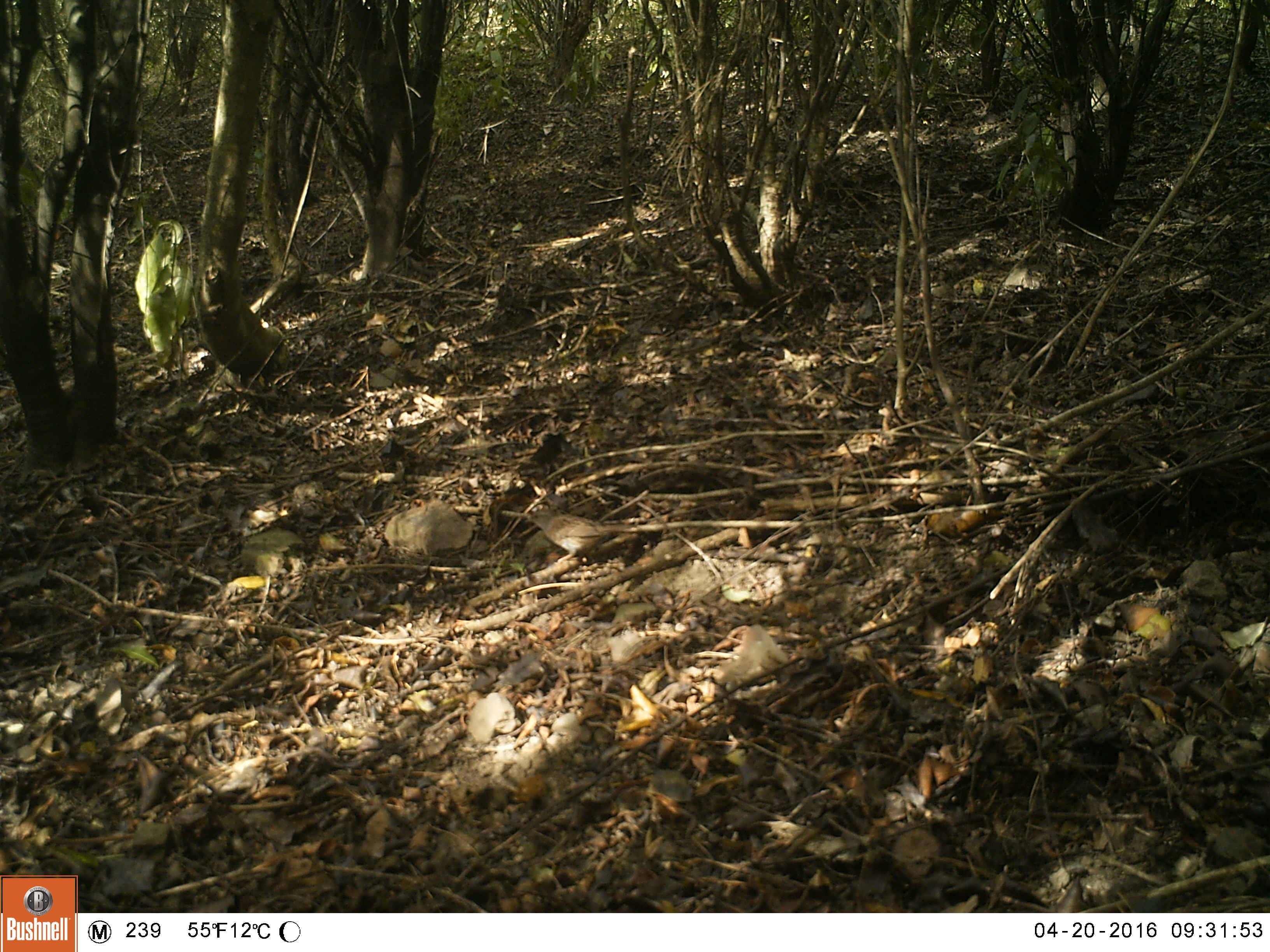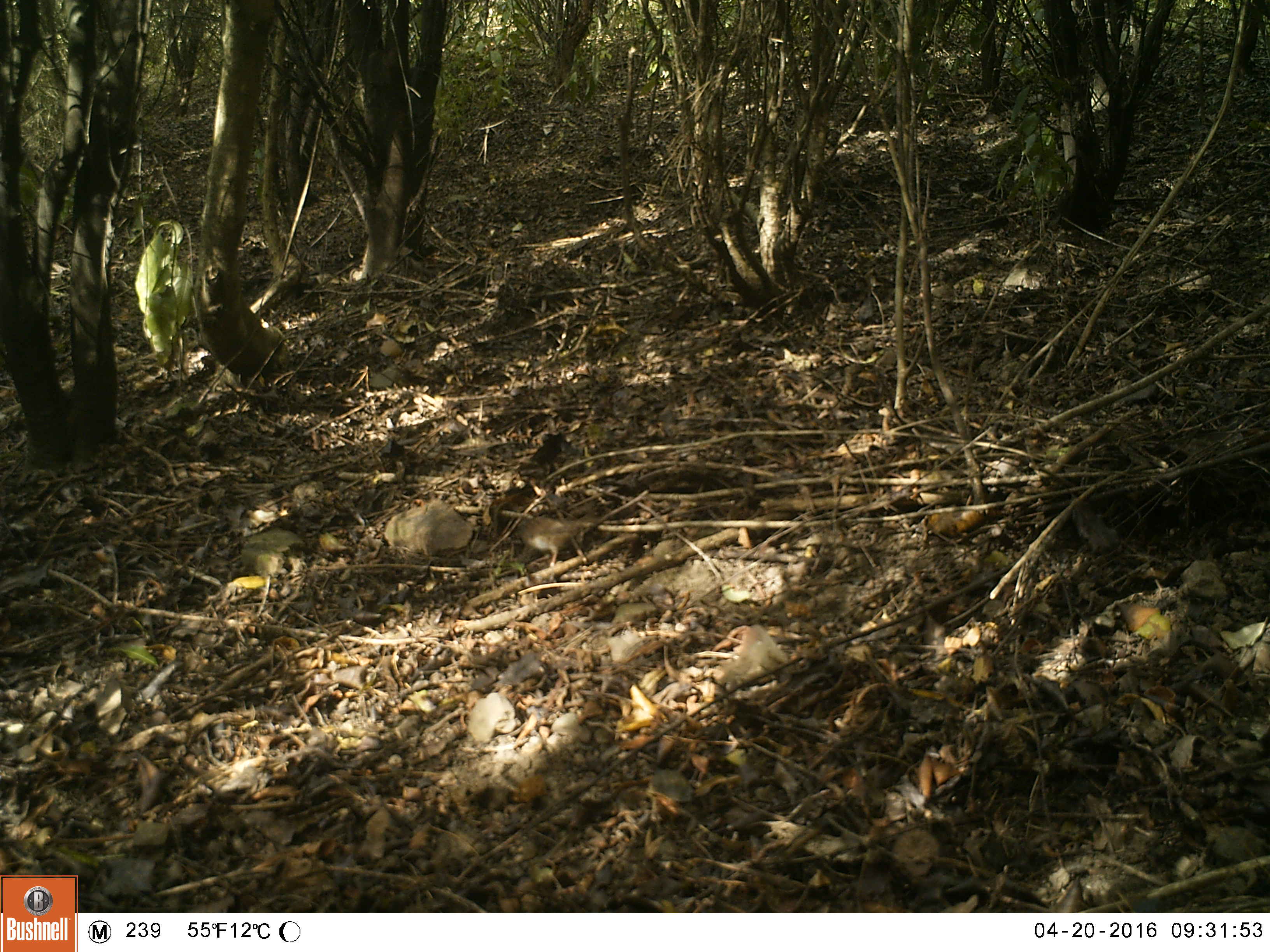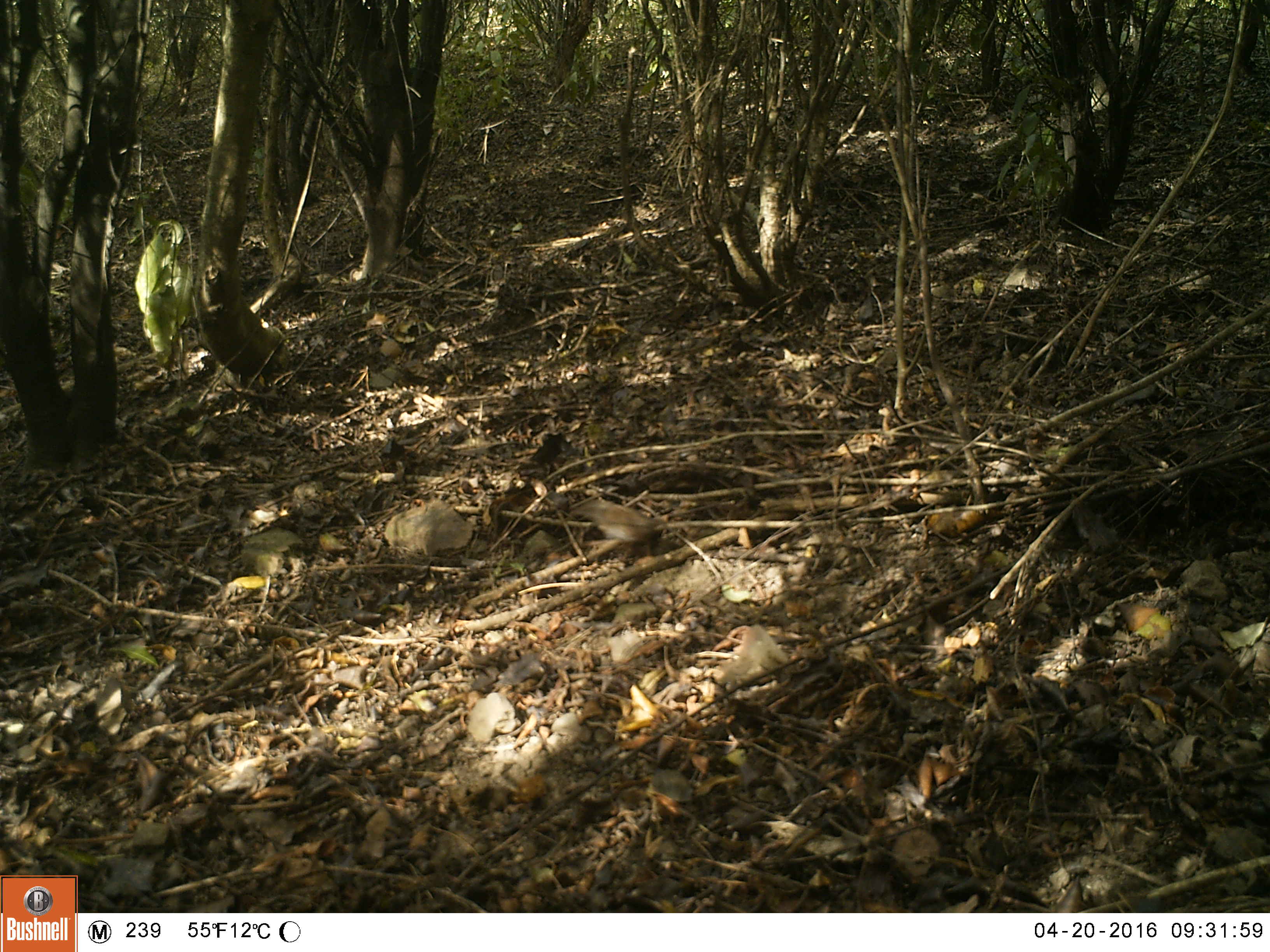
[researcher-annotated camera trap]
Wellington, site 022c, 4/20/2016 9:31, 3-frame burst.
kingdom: Animalia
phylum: Chordata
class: Aves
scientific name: Aves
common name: bird